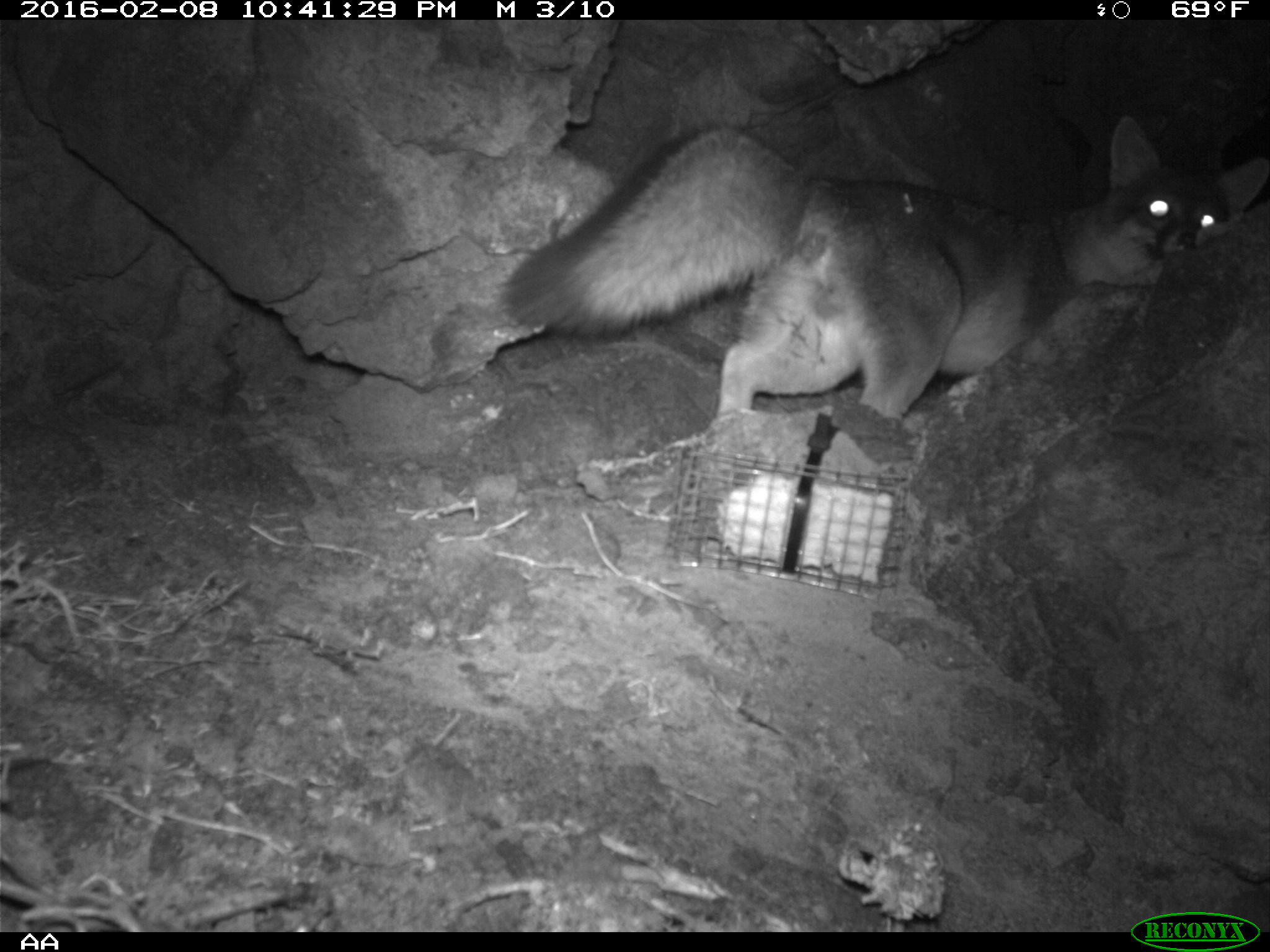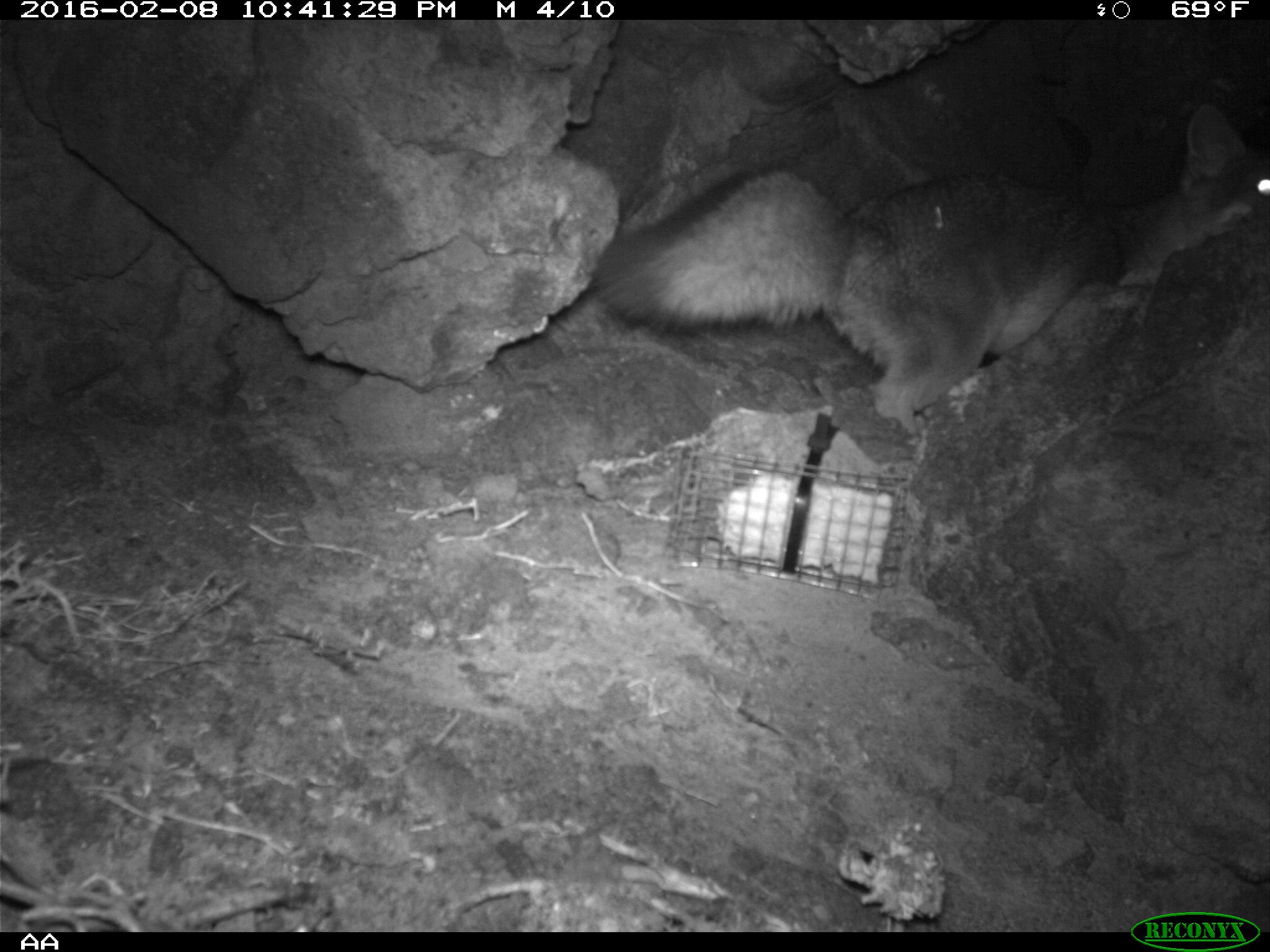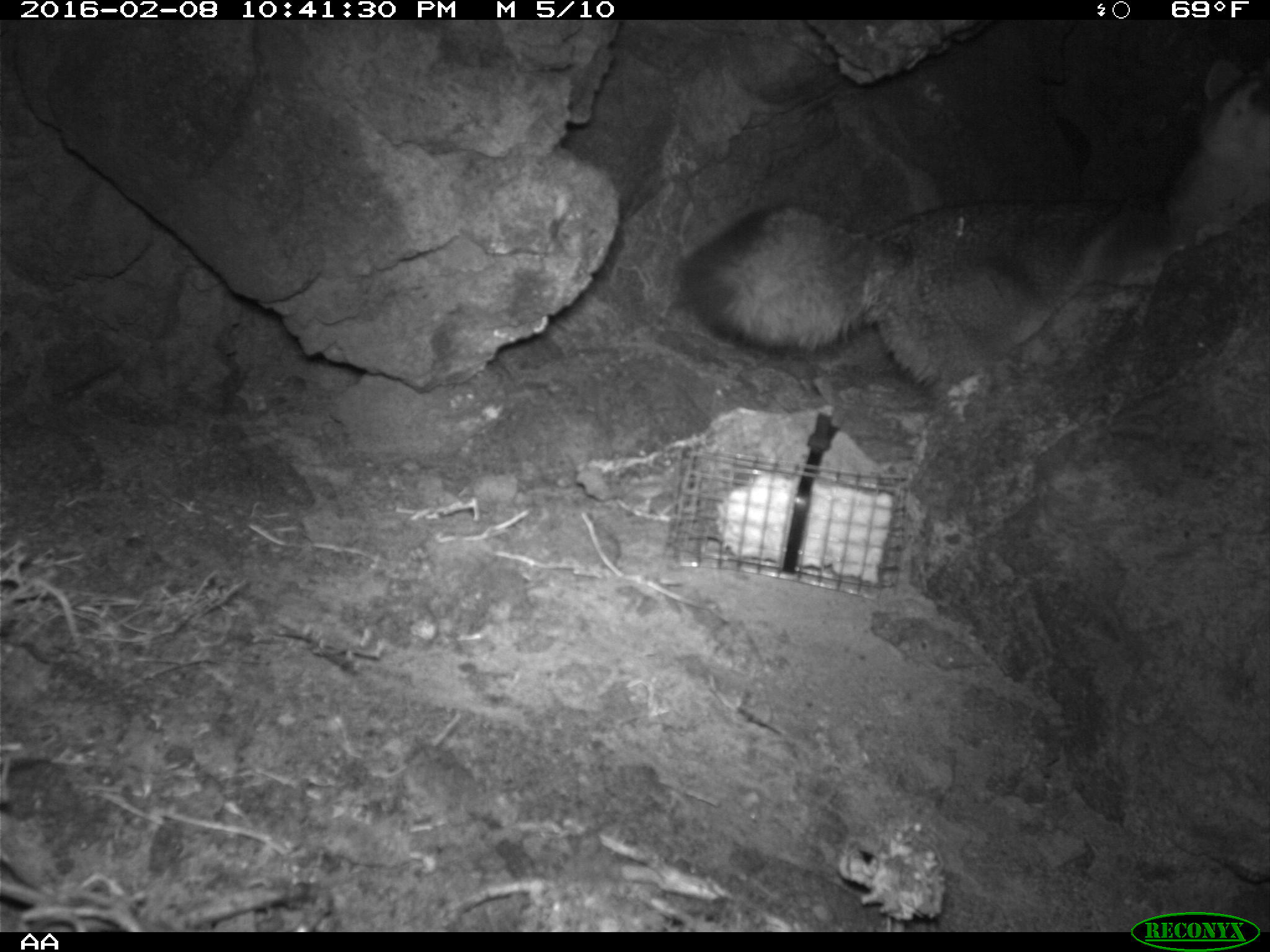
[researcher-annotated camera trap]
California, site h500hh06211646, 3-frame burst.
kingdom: Animalia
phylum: Chordata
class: Mammalia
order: Carnivora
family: Canidae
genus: Urocyon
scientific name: Urocyon littoralis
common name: island fox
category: fox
Fox (island fox) (Urocyon littoralis).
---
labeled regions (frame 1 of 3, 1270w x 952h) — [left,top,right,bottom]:
fox: [500,115,1269,423]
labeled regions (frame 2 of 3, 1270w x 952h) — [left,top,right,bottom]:
fox: [590,100,1269,441]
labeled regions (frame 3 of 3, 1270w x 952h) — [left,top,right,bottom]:
fox: [678,53,1269,408]